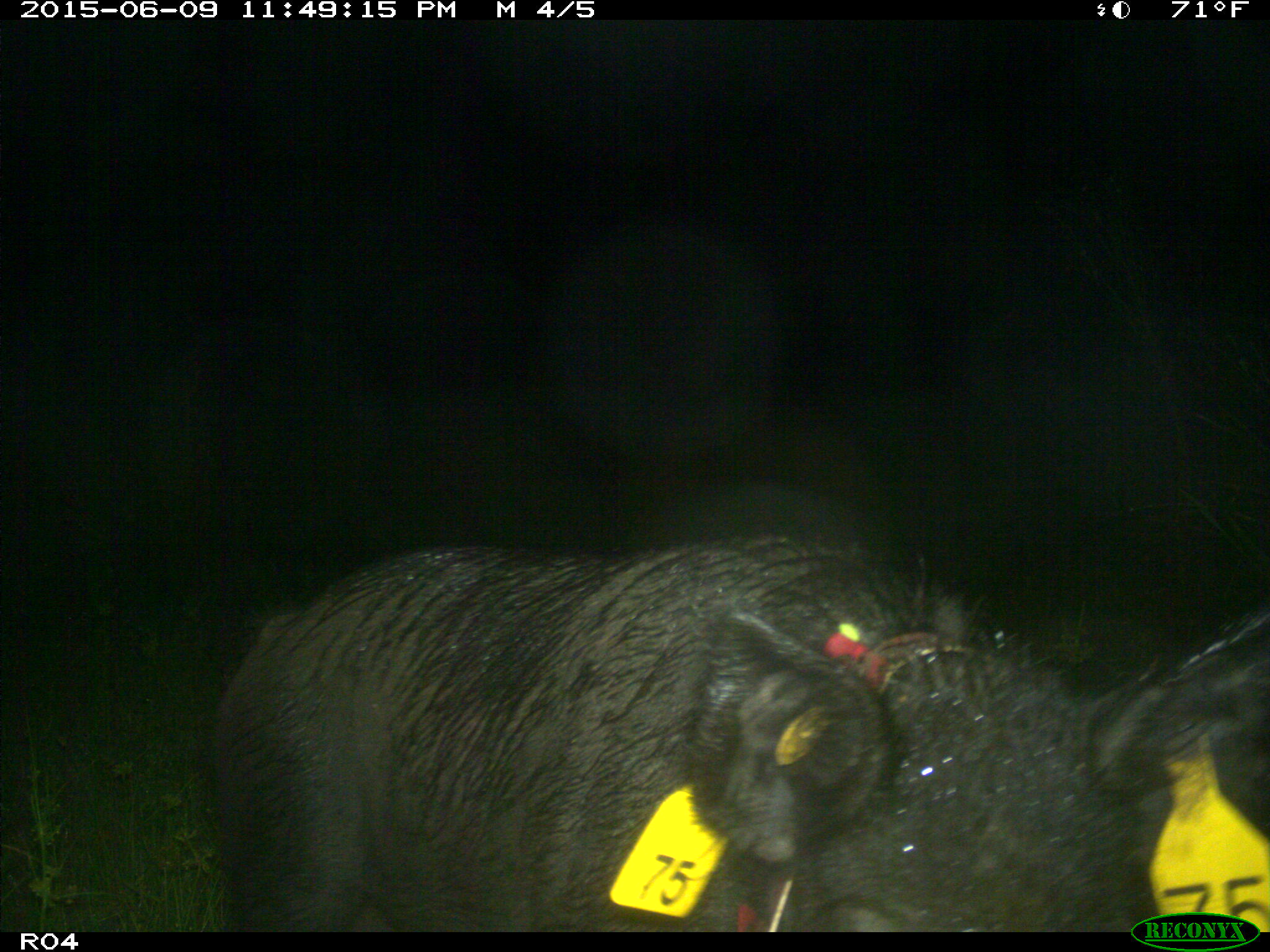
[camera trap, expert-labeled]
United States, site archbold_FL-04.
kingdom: Animalia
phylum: Chordata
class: Mammalia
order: Artiodactyla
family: Suidae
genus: Sus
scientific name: Sus scrofa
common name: wild boar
Sus scrofa (wild boar).